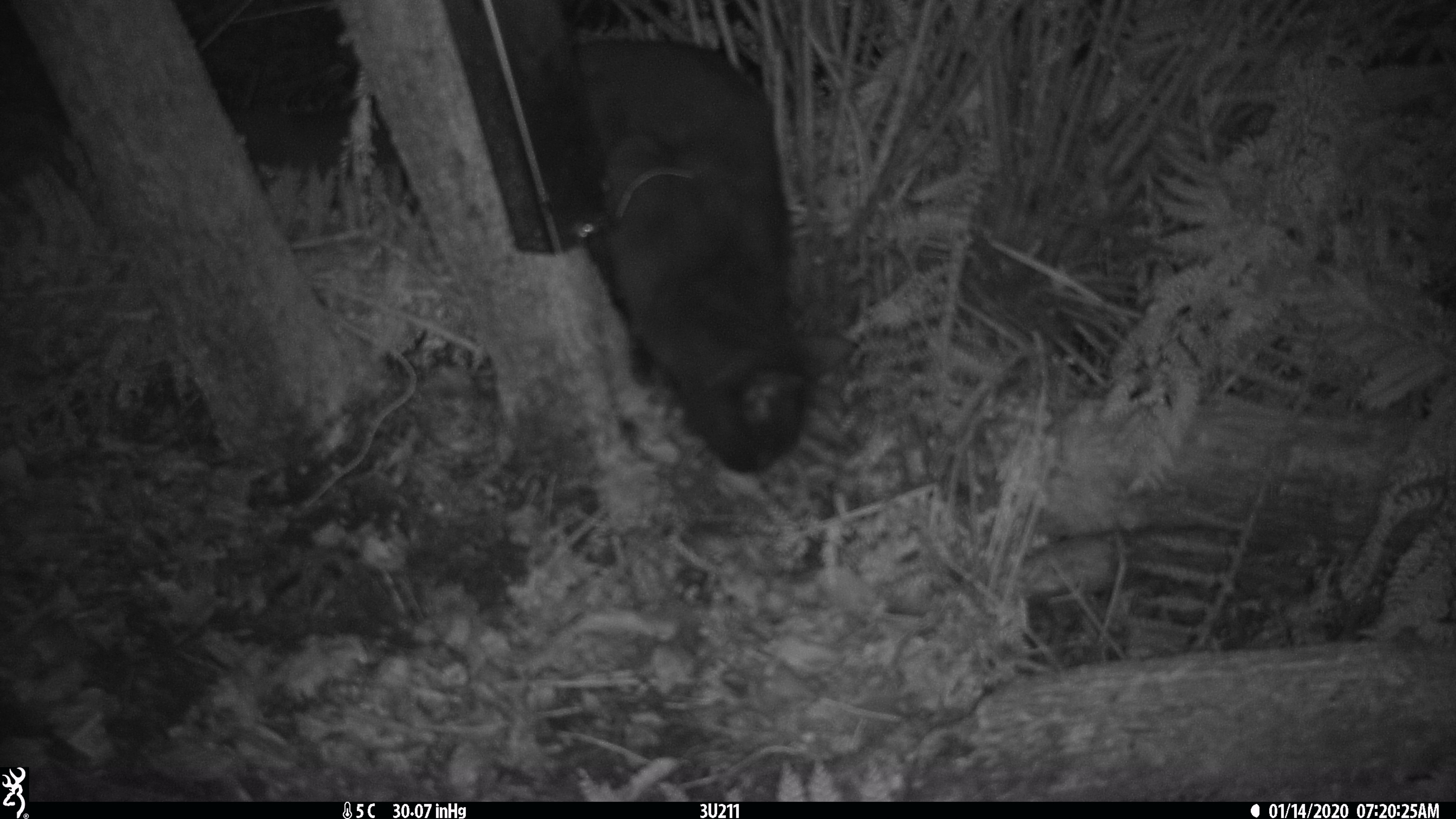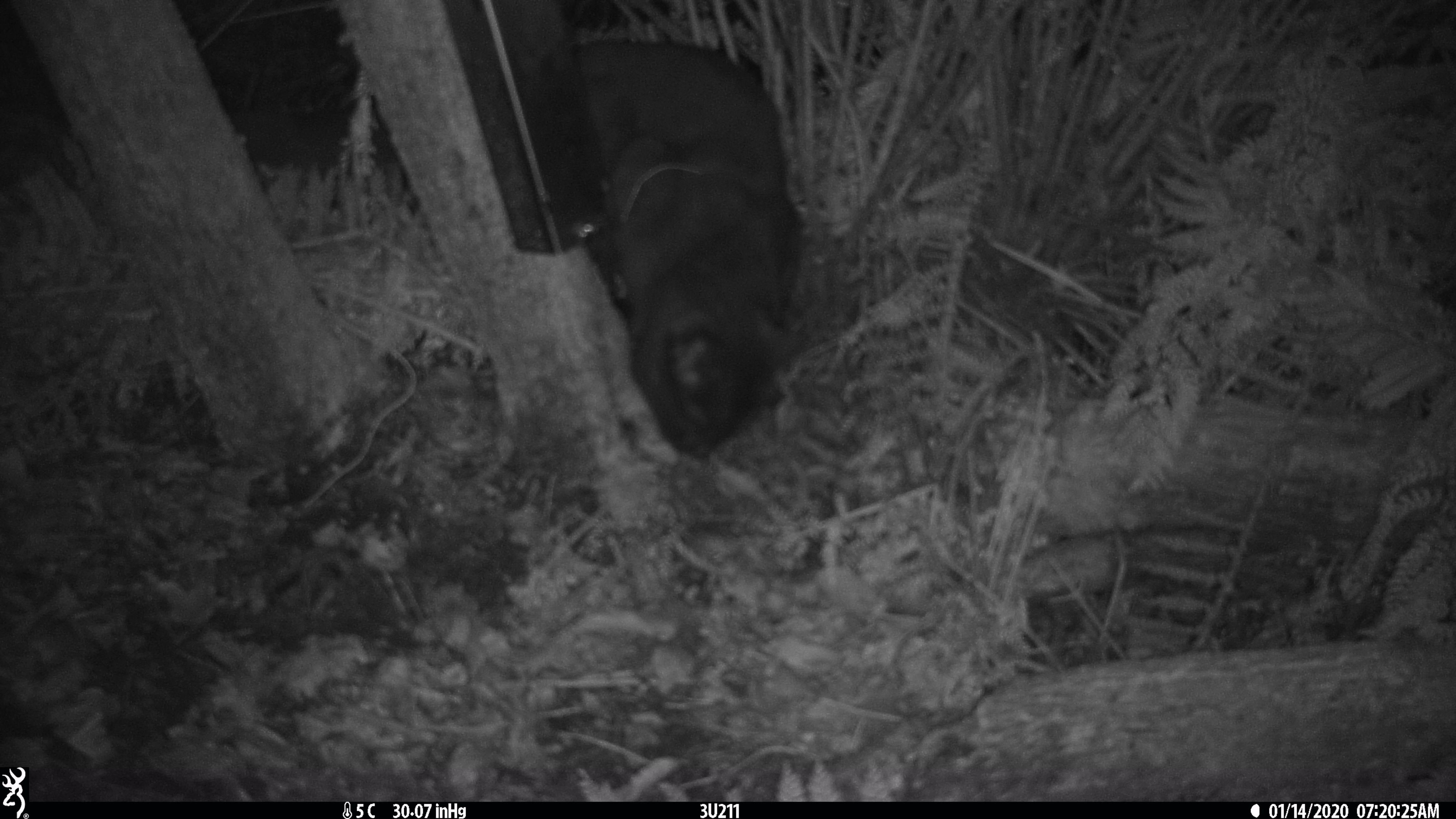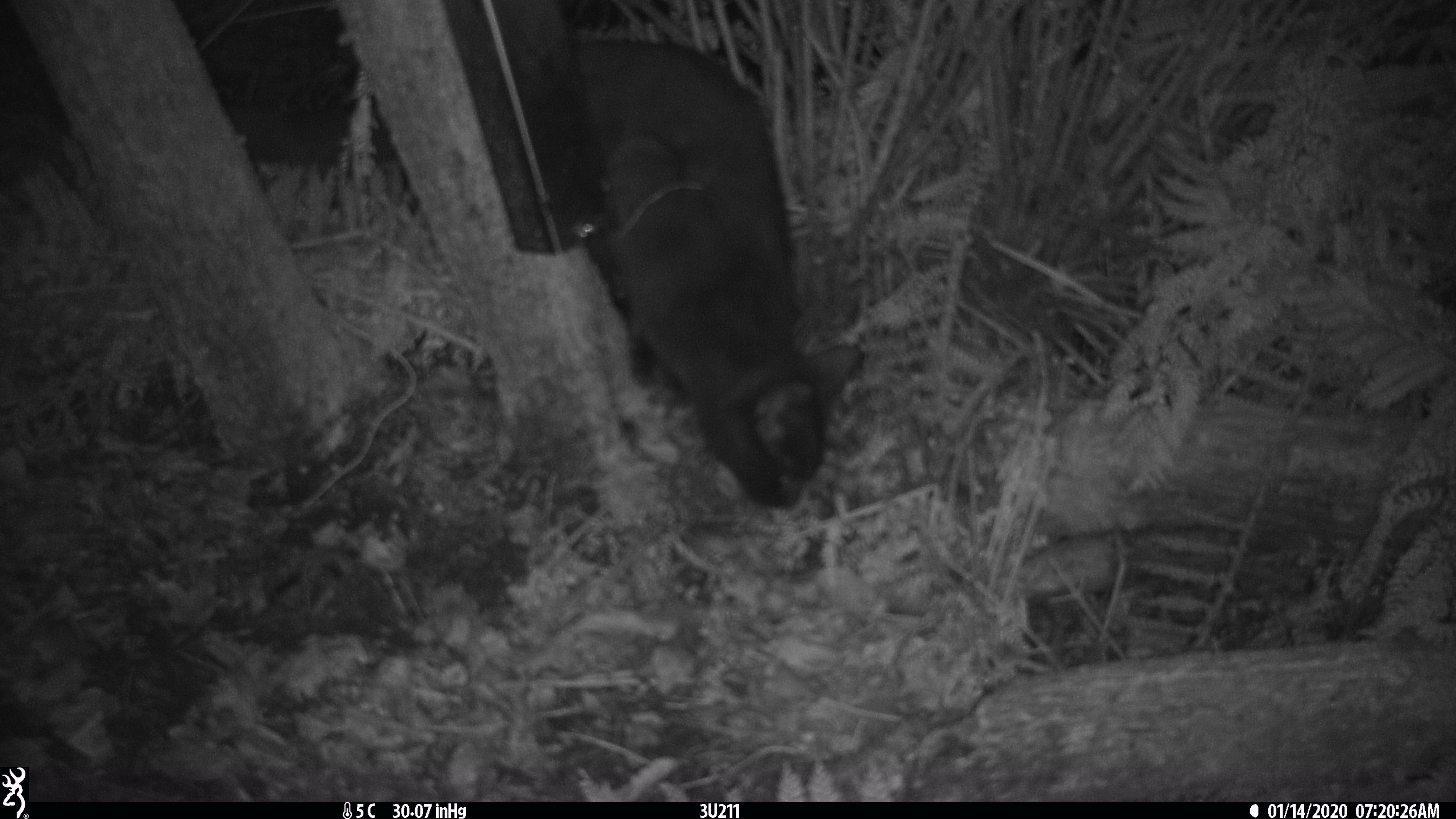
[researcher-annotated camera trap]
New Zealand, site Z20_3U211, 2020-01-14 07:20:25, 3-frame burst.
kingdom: Animalia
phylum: Chordata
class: Mammalia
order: Carnivora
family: Felidae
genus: Felis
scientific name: Felis catus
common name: domestic cat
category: cat